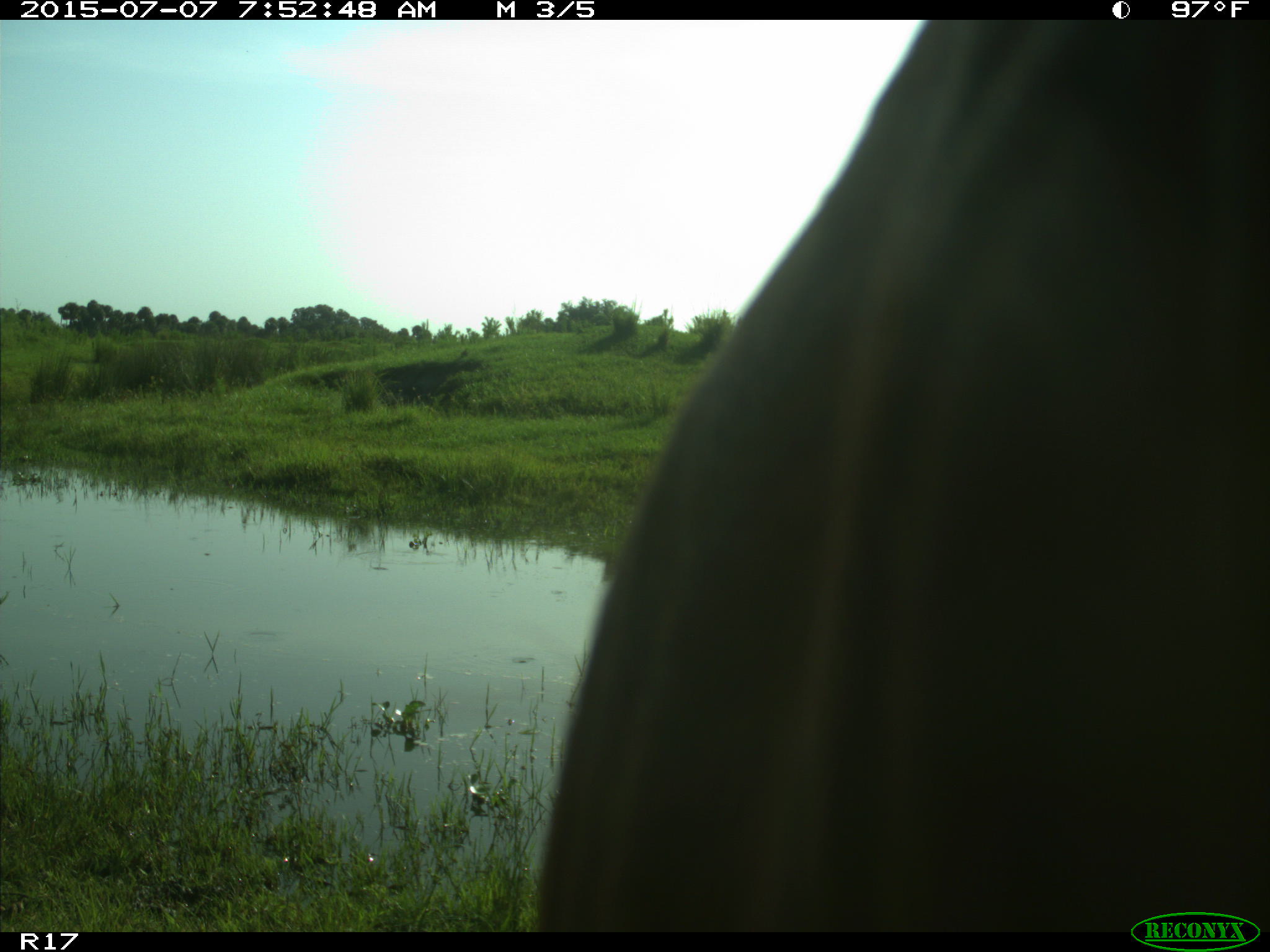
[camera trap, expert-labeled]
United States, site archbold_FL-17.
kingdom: Animalia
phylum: Chordata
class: Mammalia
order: Artiodactyla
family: Bovidae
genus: Bos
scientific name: Bos taurus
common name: domestic cow